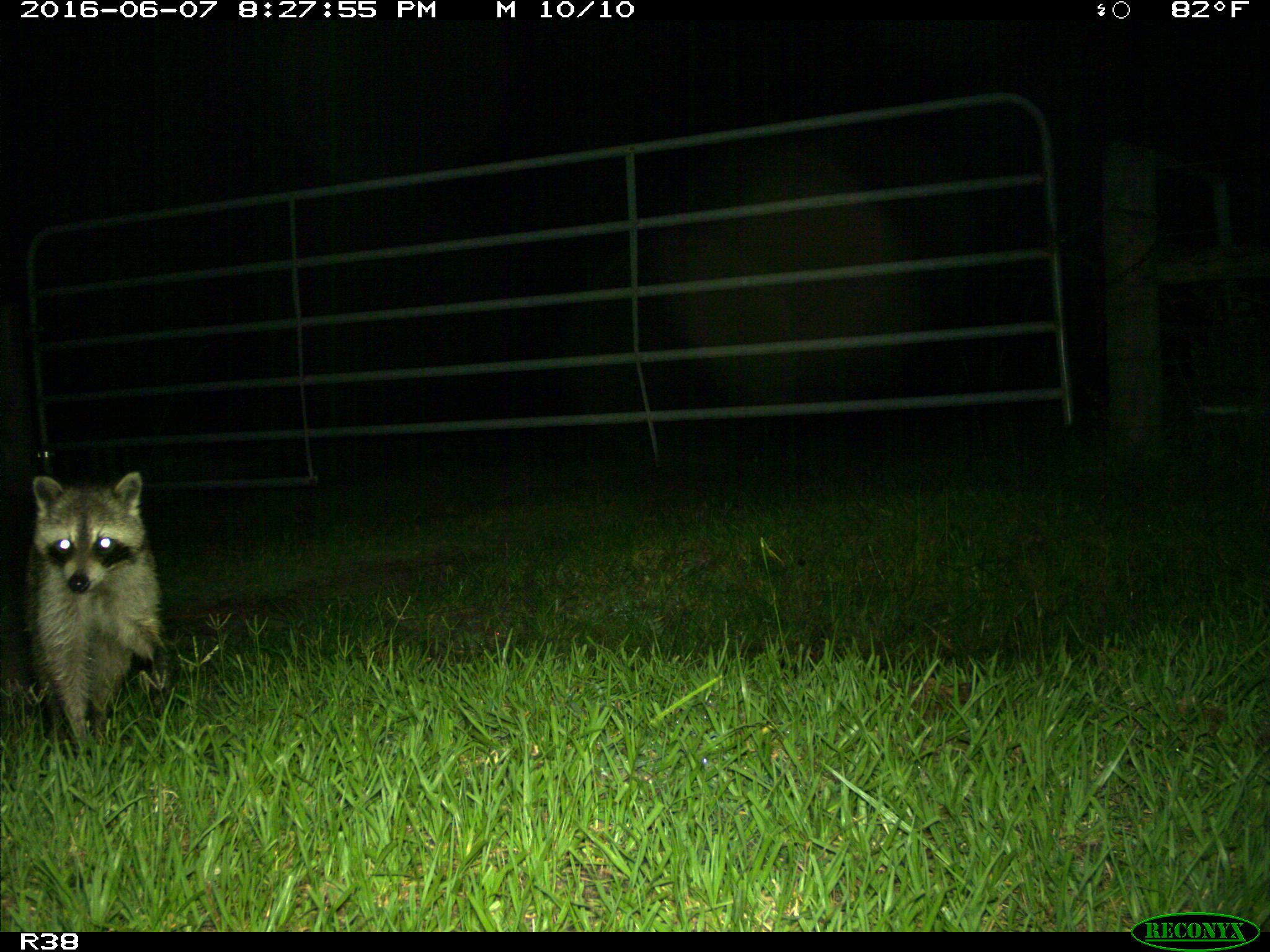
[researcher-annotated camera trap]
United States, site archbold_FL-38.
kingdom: Animalia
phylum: Chordata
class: Mammalia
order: Carnivora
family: Procyonidae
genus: Procyon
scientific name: Procyon lotor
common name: common raccoon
Procyon lotor (common raccoon).